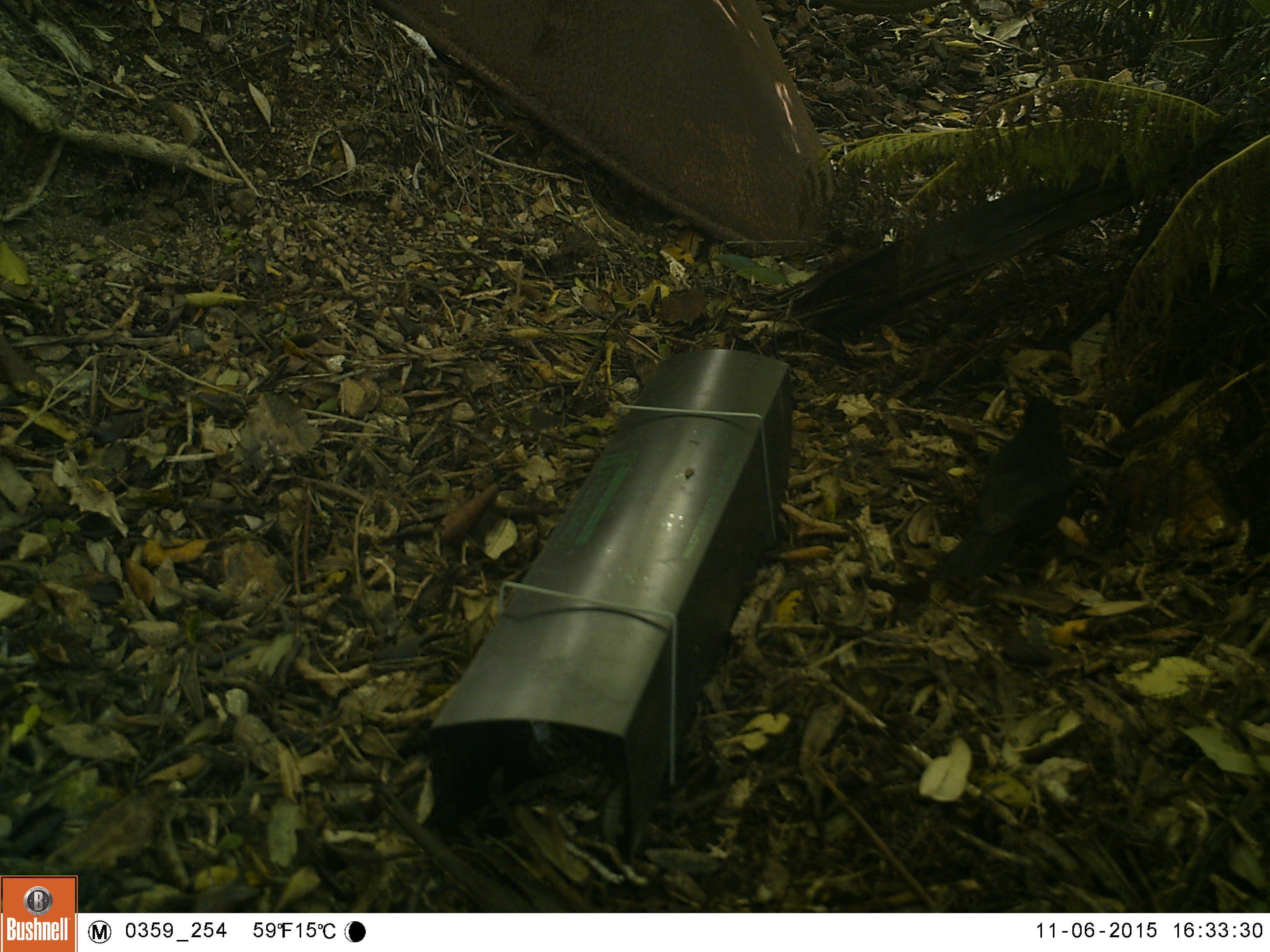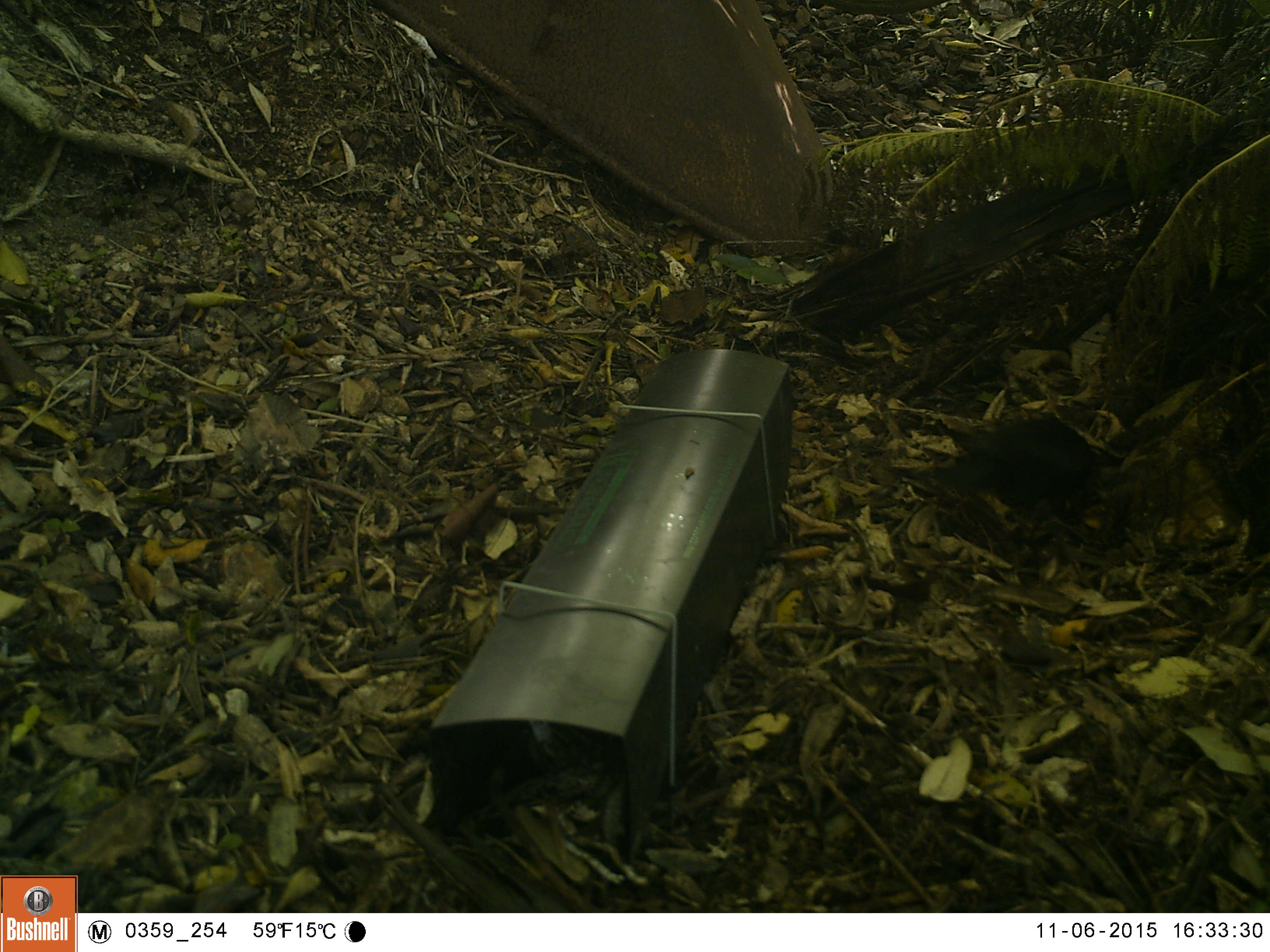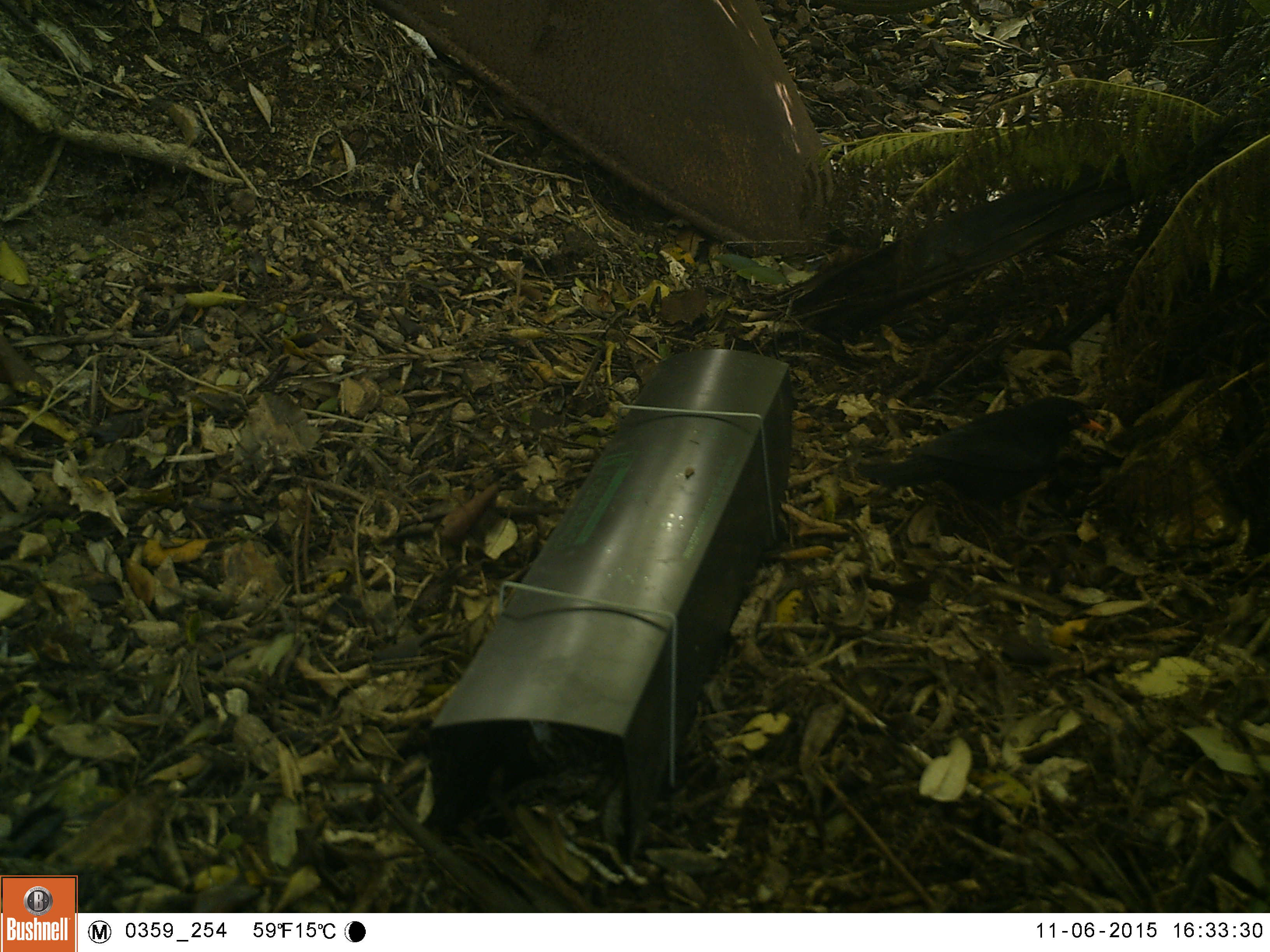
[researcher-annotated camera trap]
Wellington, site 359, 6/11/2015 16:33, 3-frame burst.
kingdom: Animalia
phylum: Chordata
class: Aves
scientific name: Aves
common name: bird